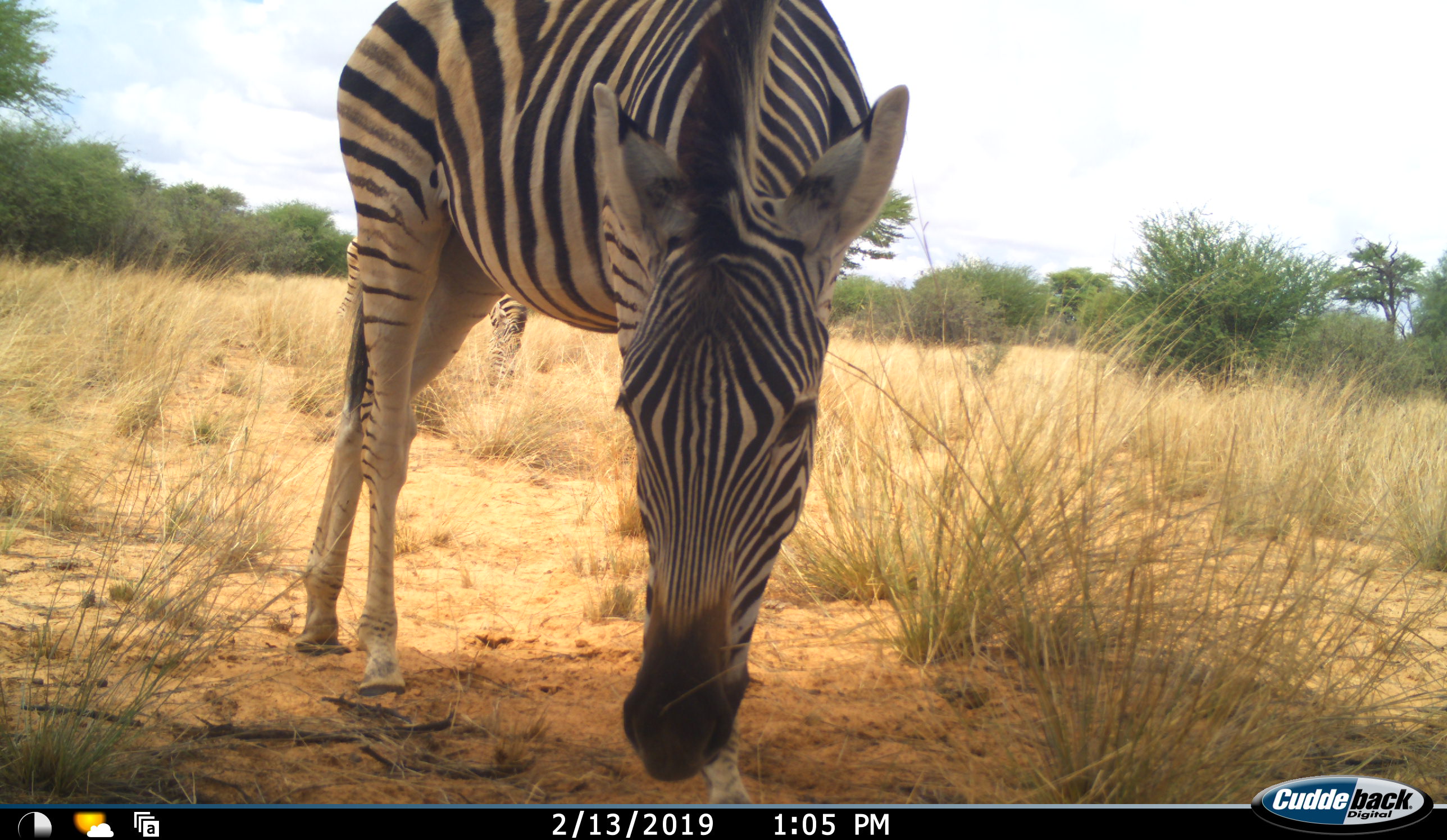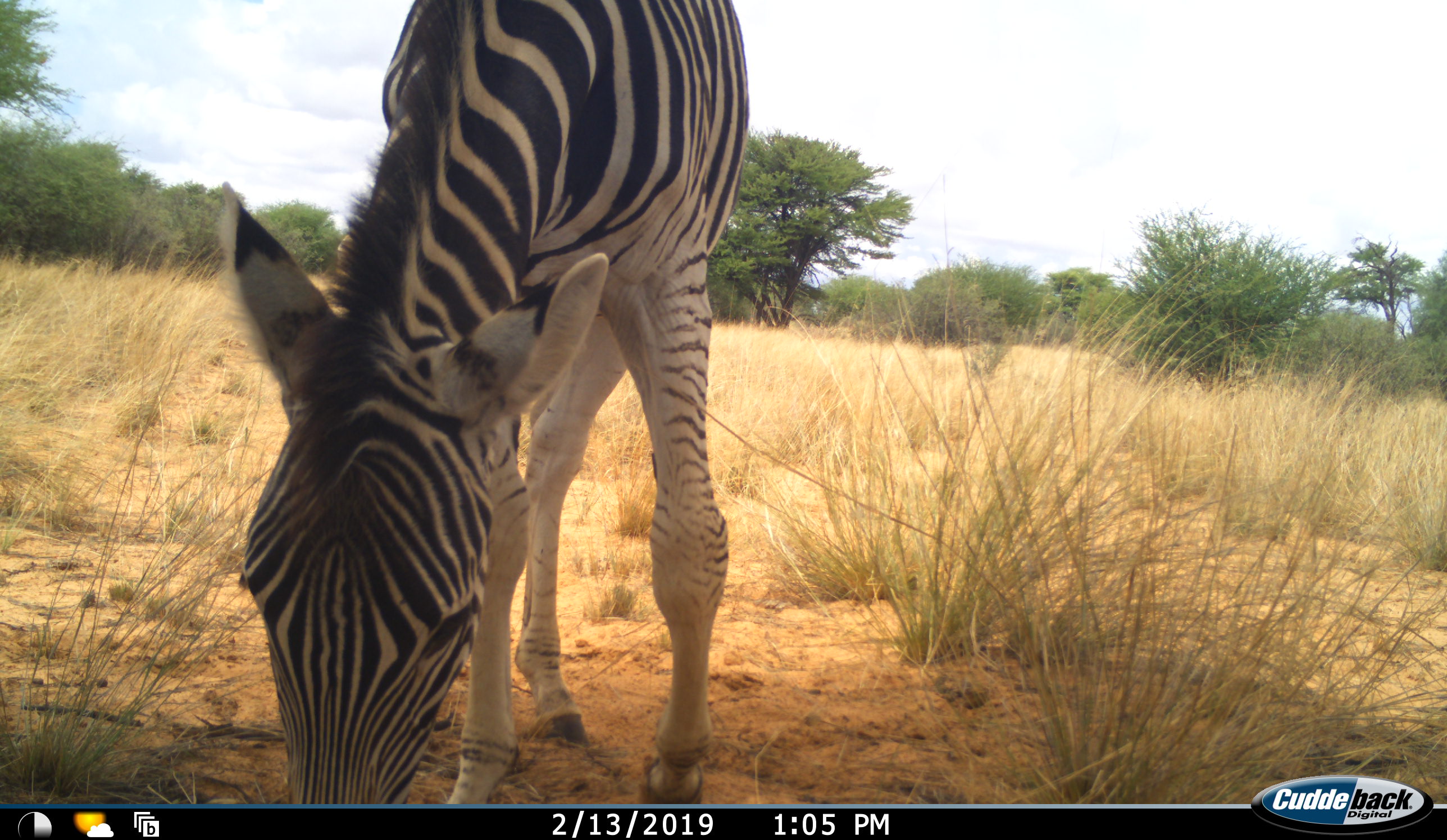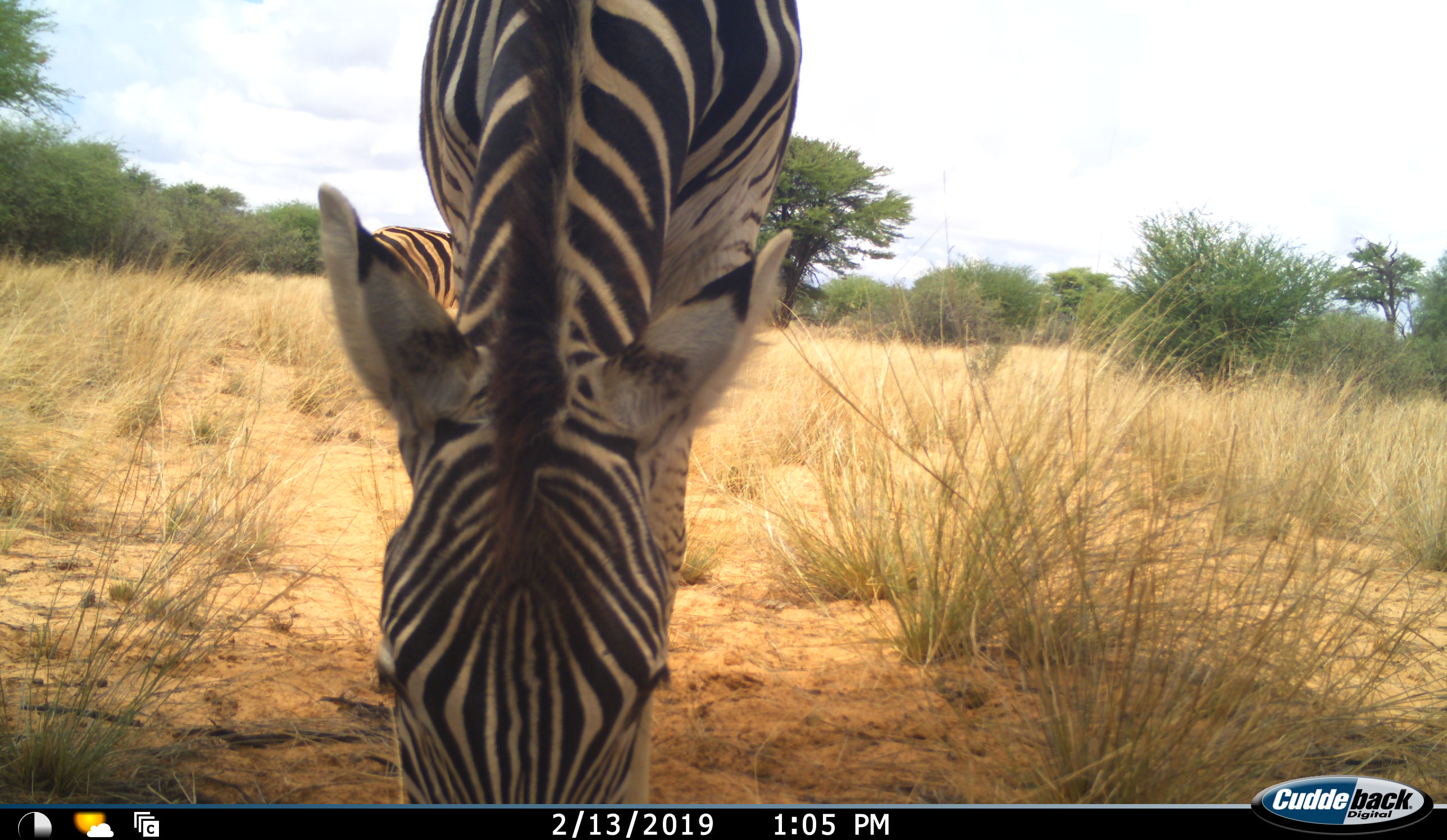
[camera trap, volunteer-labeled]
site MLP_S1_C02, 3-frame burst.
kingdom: Animalia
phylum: Chordata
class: Mammalia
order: Perissodactyla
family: Equidae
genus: Equus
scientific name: Equus quagga burchellii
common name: burchell's zebra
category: zebraburchells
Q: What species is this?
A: Zebraburchells (burchell's zebra) (Equus quagga burchellii).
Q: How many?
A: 2.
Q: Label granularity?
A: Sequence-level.